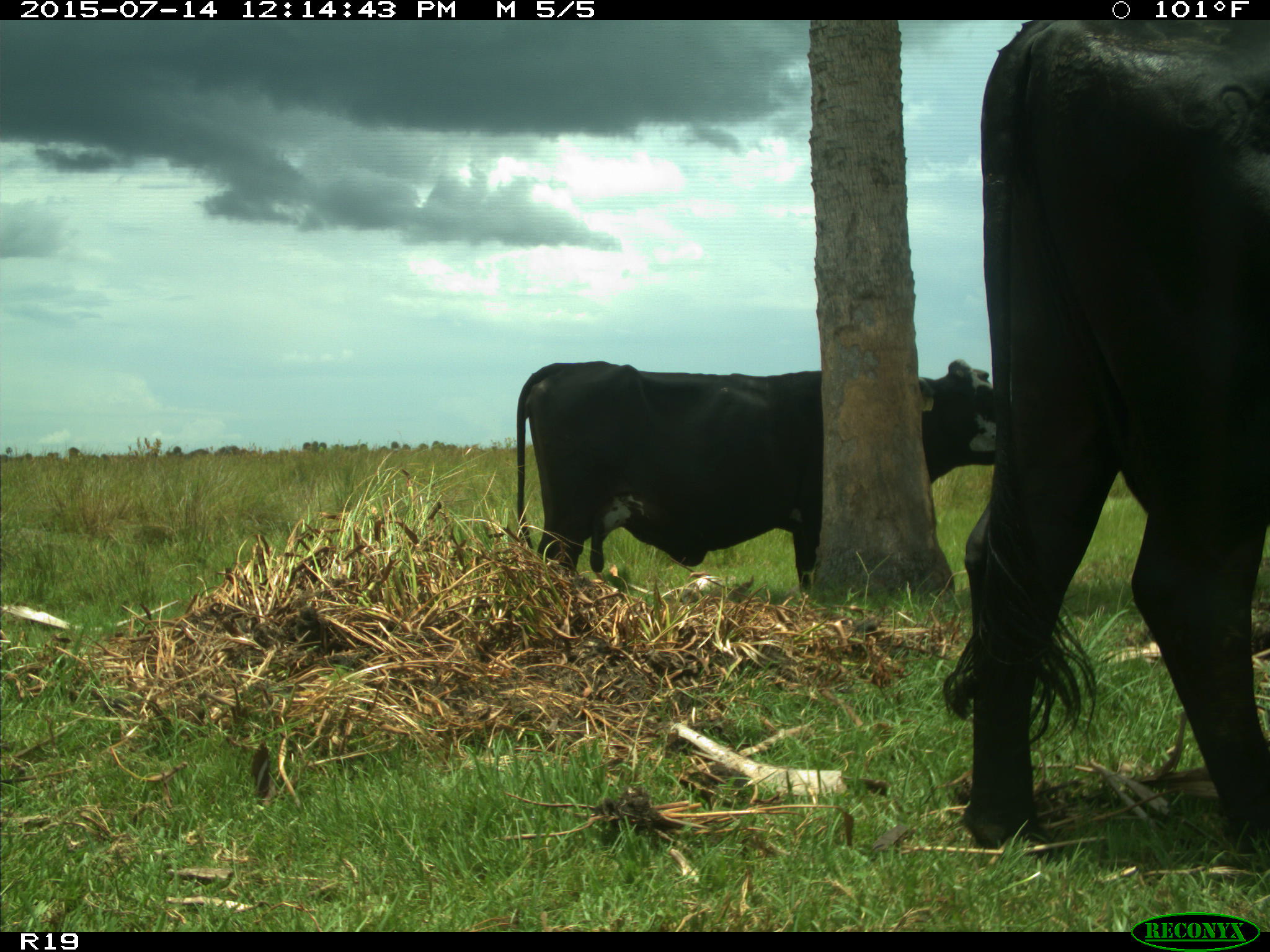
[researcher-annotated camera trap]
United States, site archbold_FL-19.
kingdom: Animalia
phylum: Chordata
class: Mammalia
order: Artiodactyla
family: Bovidae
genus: Bos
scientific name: Bos taurus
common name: domestic cow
Bos taurus (domestic cow).